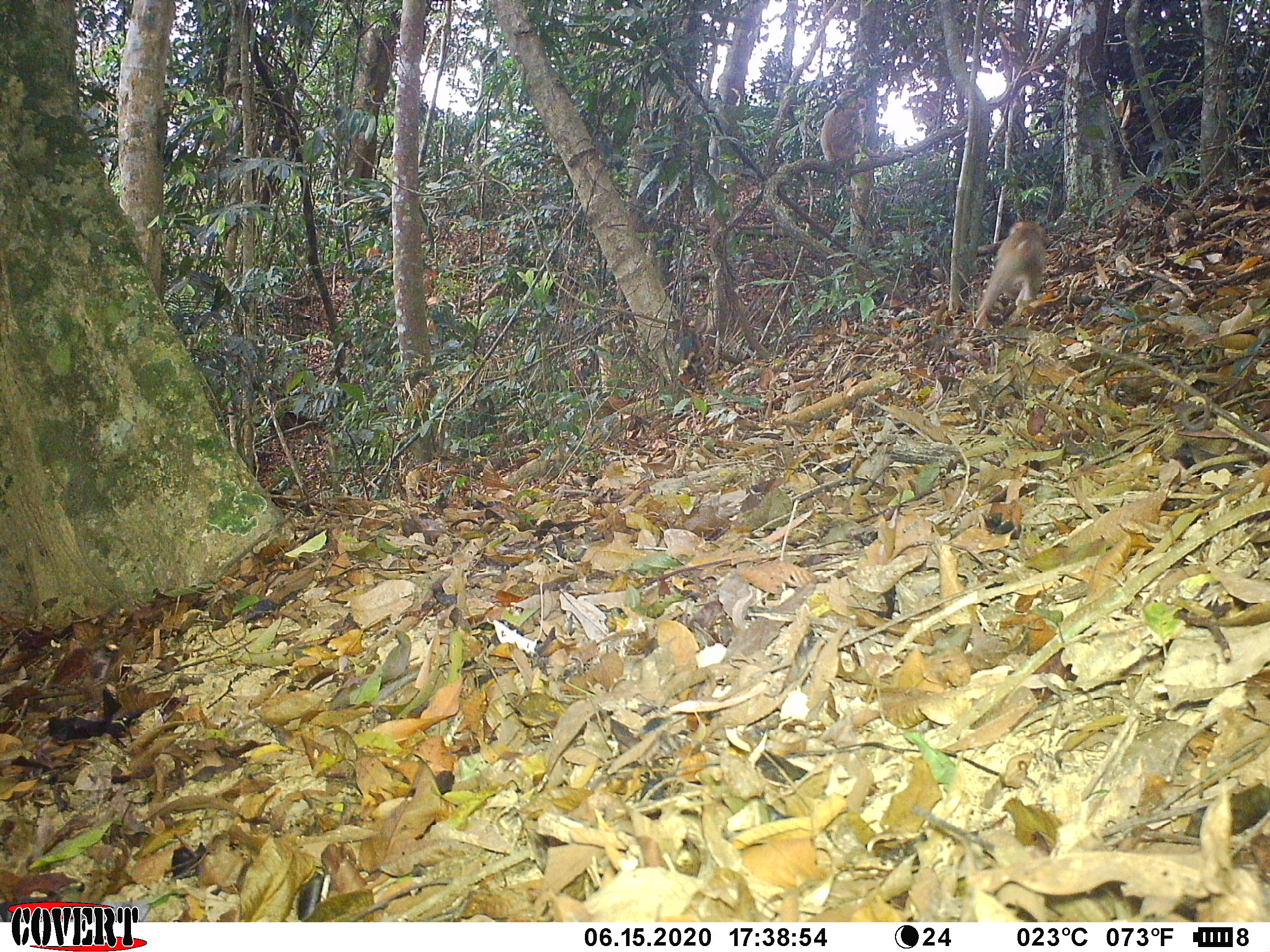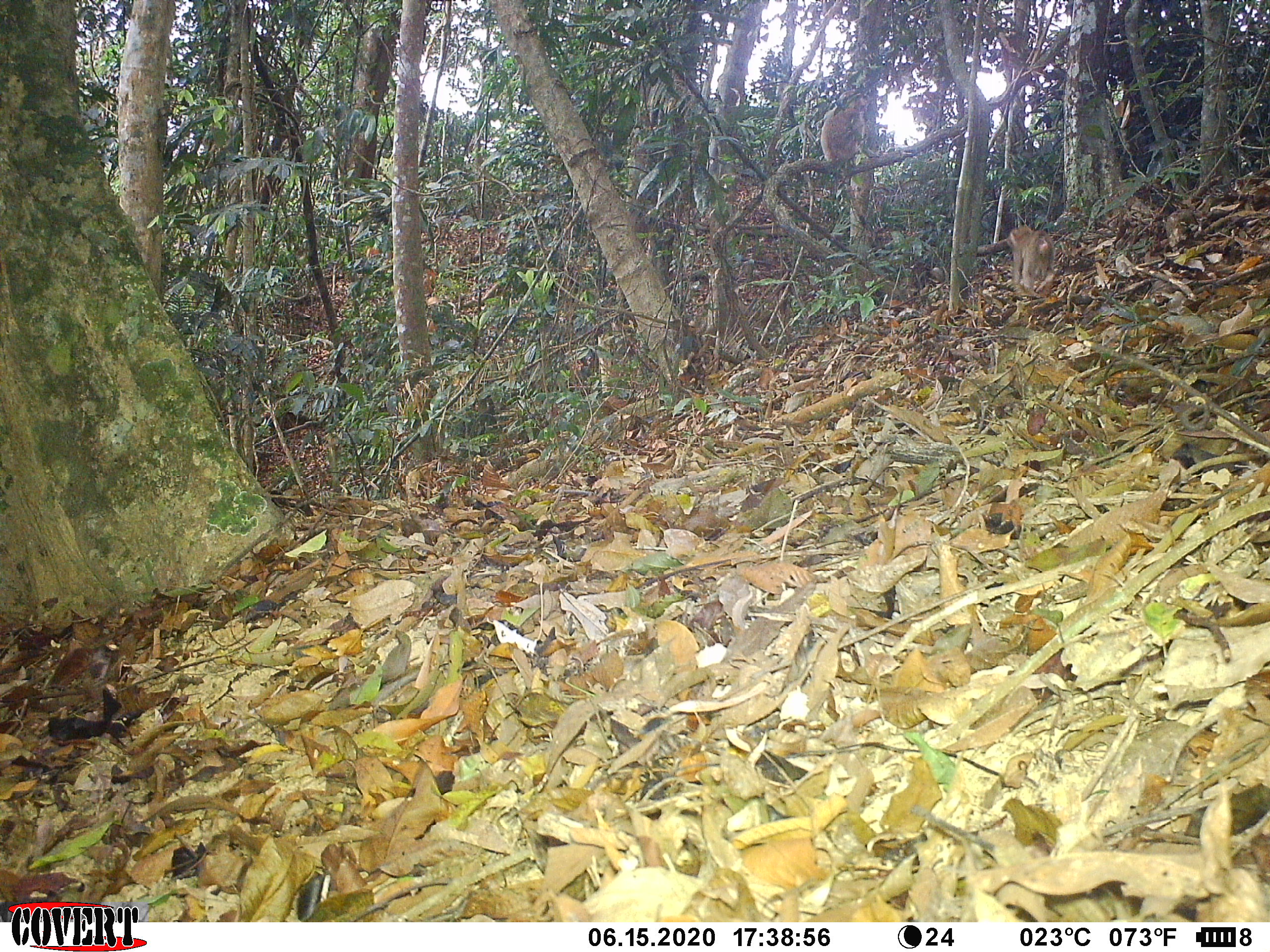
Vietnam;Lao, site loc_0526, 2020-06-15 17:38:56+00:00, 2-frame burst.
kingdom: Animalia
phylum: Chordata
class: Mammalia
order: Primates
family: Cercopithecidae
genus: Macaca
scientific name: Macaca nemestrina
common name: pig-tailed macaque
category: pig tailed macaque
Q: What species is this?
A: Pig tailed macaque (pig-tailed macaque) (Macaca nemestrina).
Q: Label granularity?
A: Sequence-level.